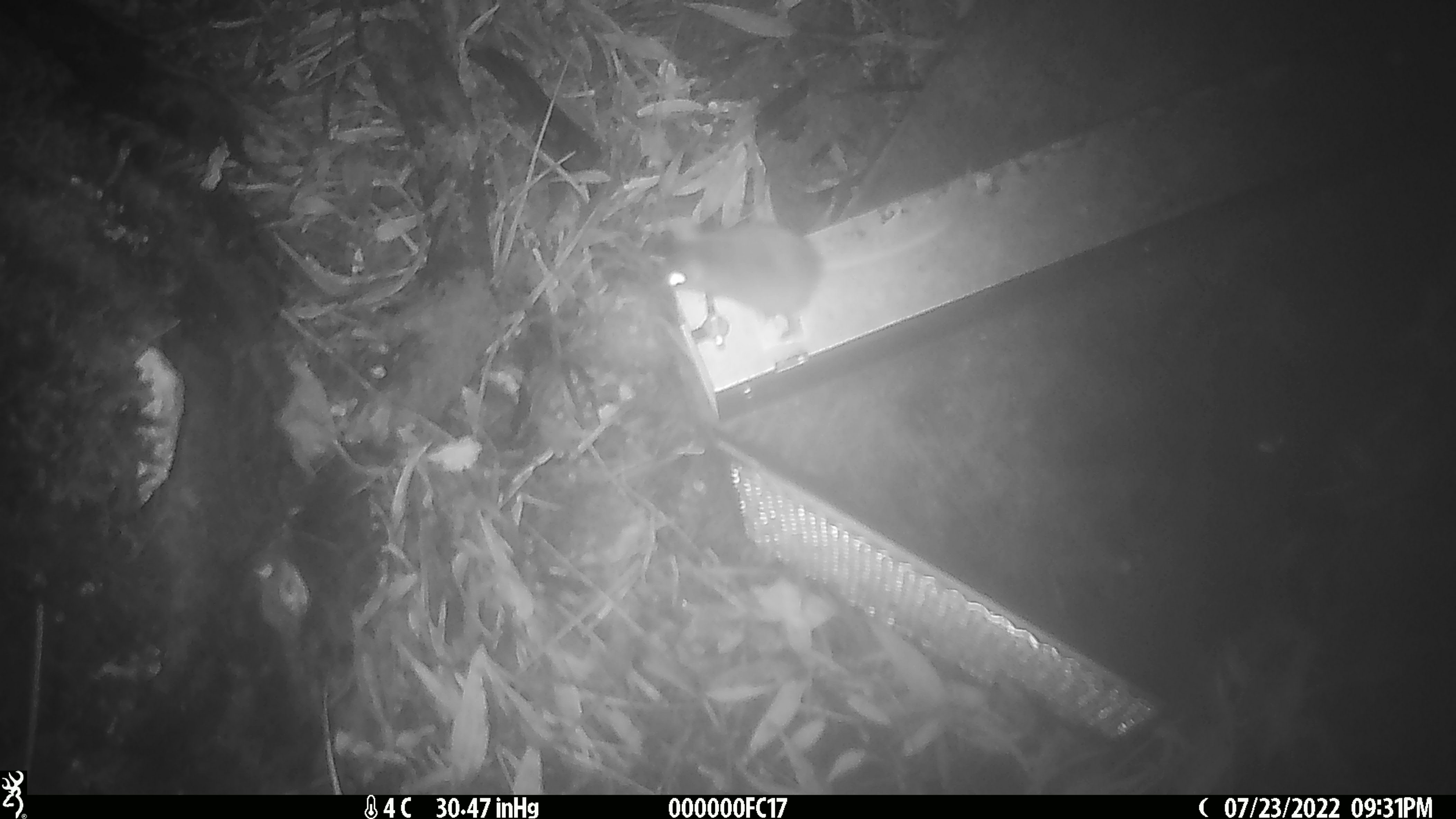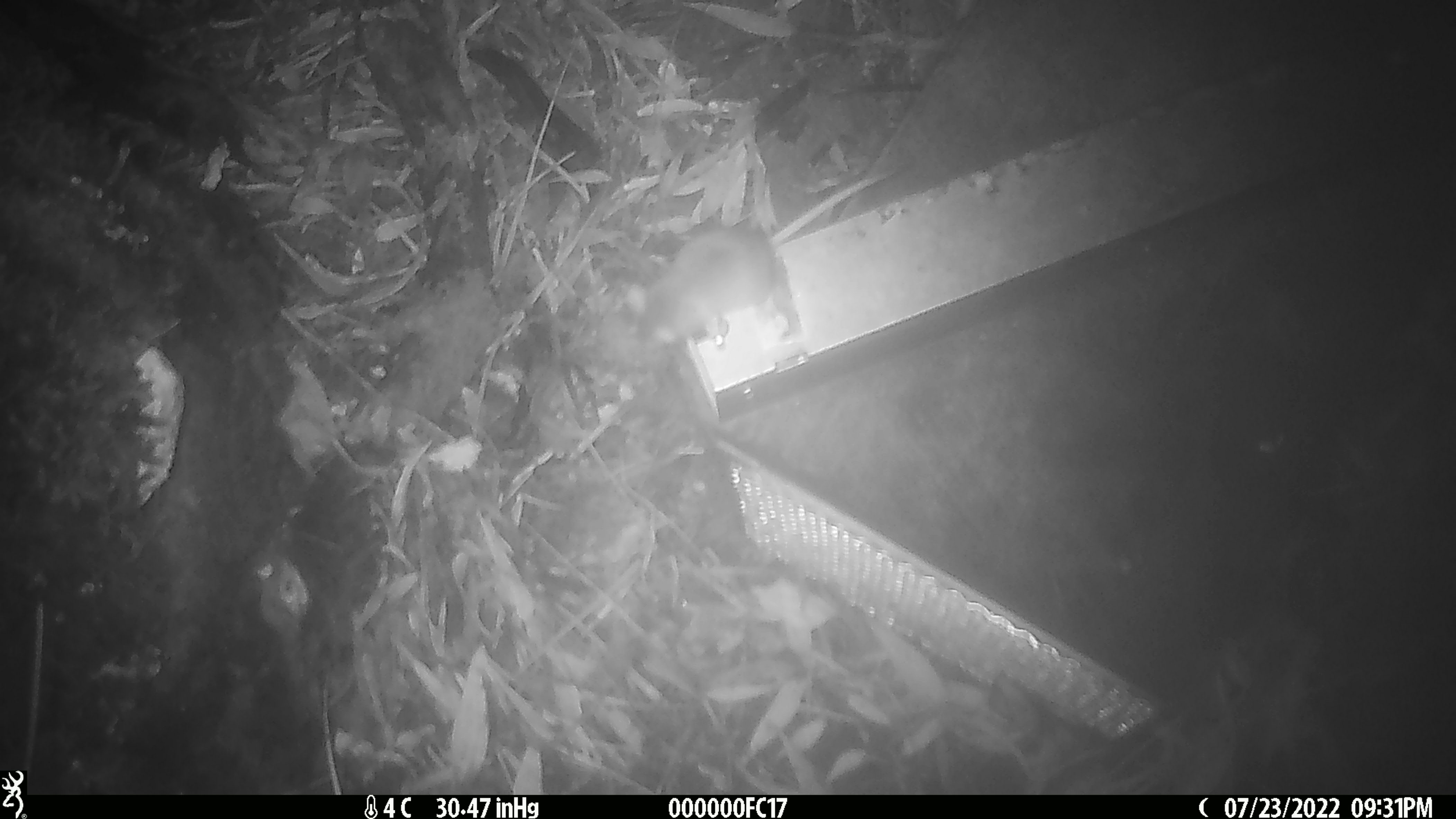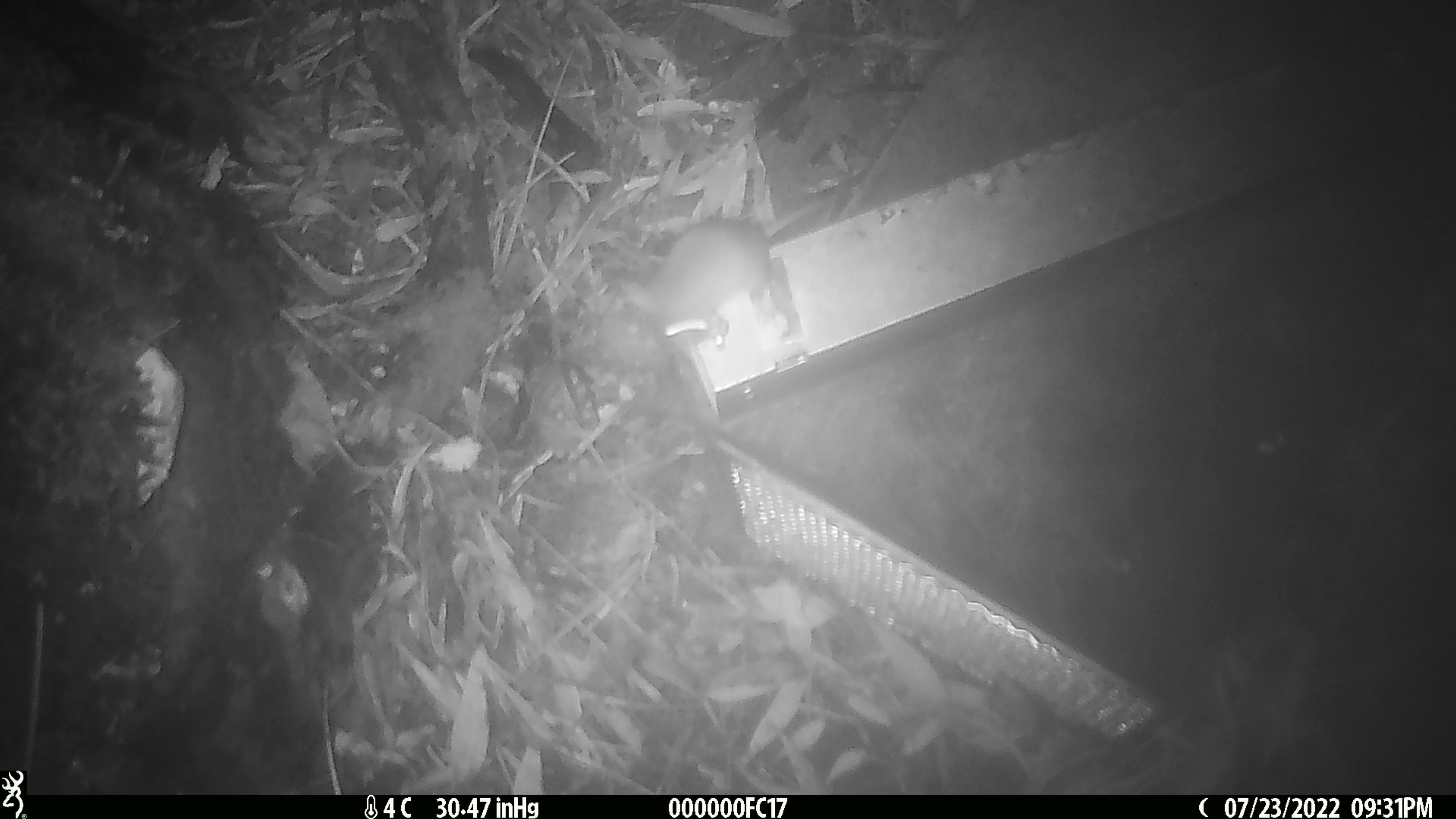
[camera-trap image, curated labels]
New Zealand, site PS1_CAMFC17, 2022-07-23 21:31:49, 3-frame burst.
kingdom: Animalia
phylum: Chordata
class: Mammalia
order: Rodentia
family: Muridae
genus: Mus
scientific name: Mus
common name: mouse